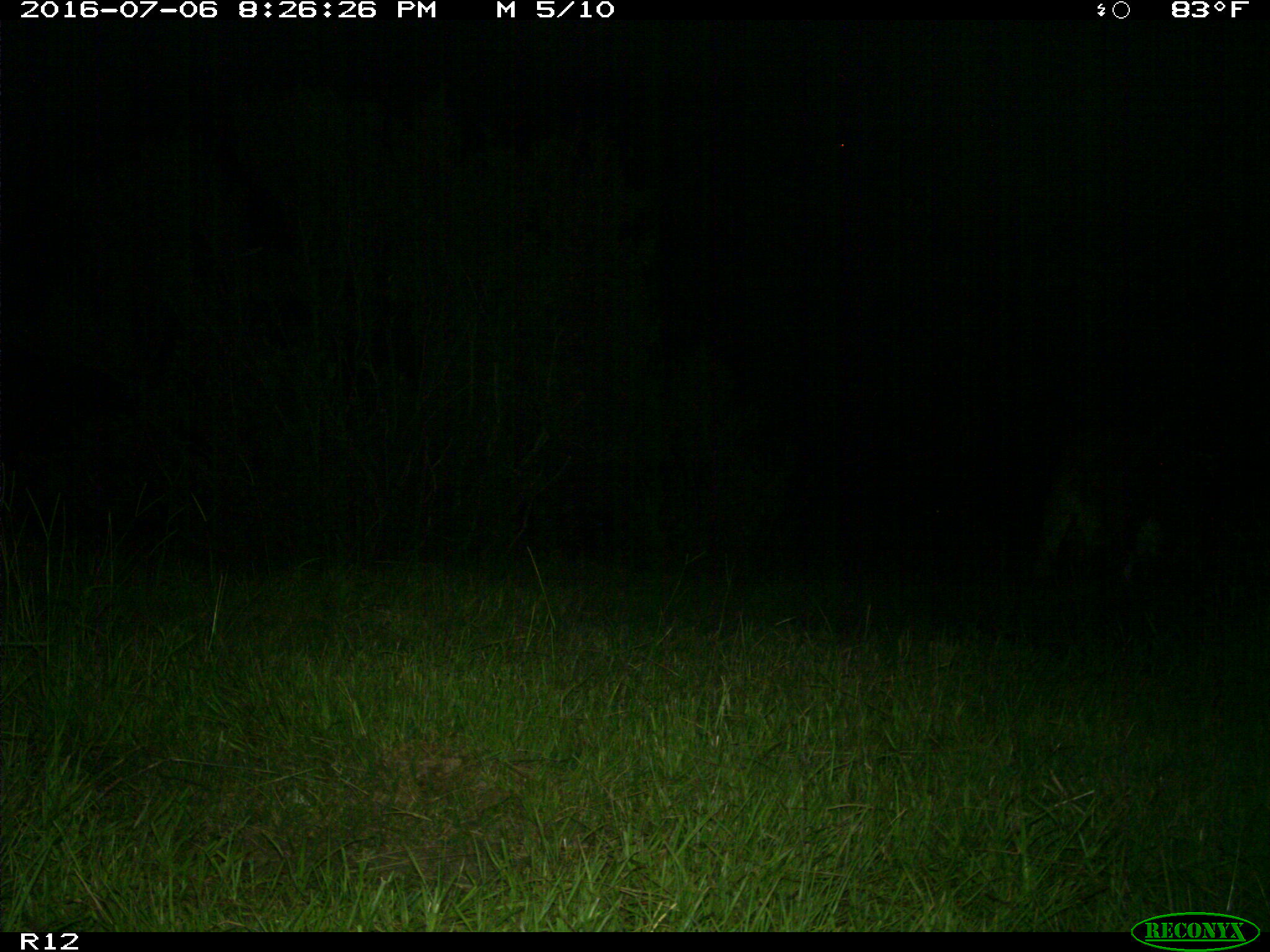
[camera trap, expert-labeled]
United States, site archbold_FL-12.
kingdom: Animalia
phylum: Chordata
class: Mammalia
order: Artiodactyla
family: Bovidae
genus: Bos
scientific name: Bos taurus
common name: domestic cow